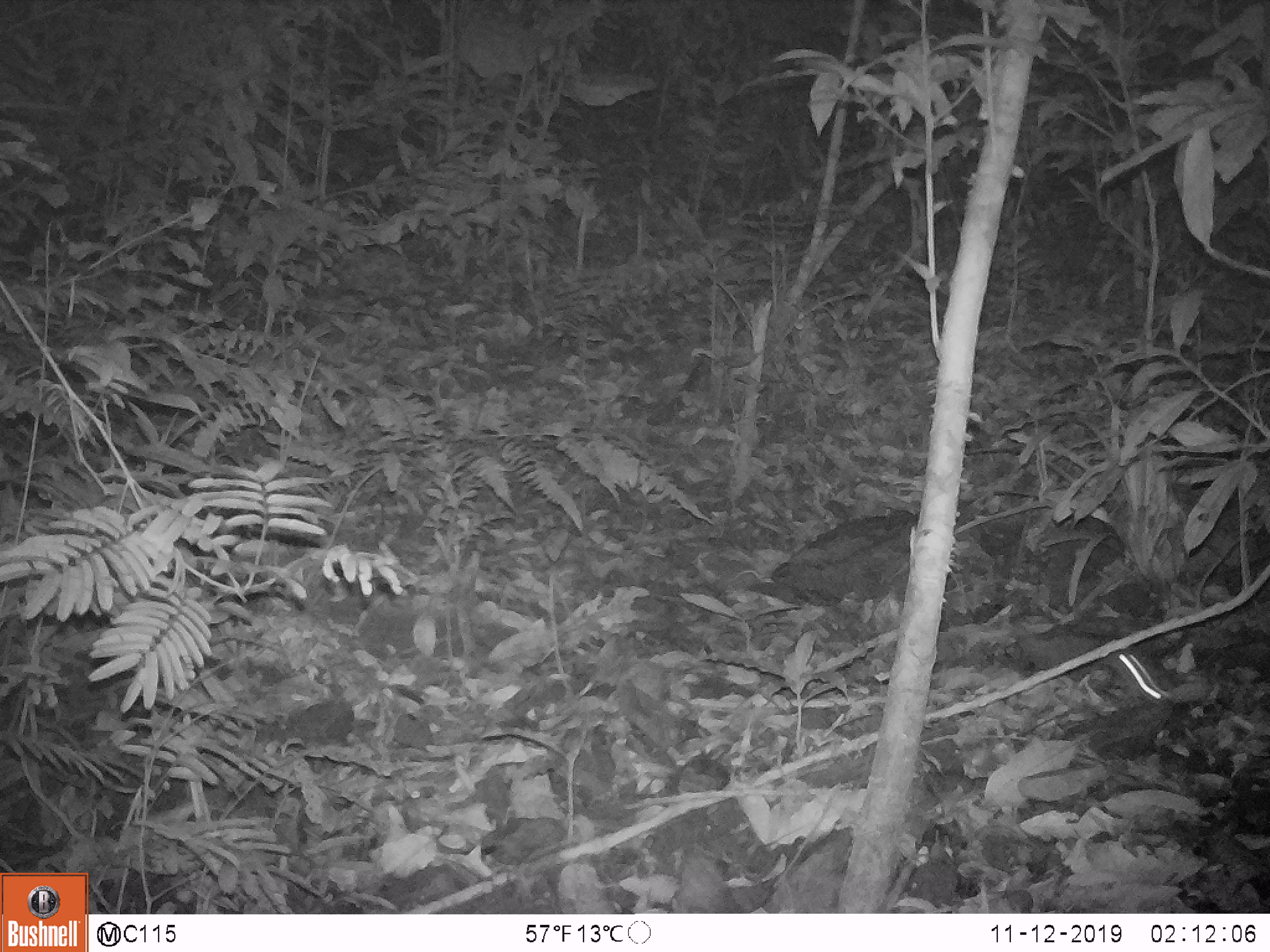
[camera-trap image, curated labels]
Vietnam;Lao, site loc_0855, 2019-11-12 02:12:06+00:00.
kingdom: Animalia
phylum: Chordata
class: Mammalia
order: Rodentia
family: Muridae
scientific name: Muridae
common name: old-world mice and rats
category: unidentified murid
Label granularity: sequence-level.